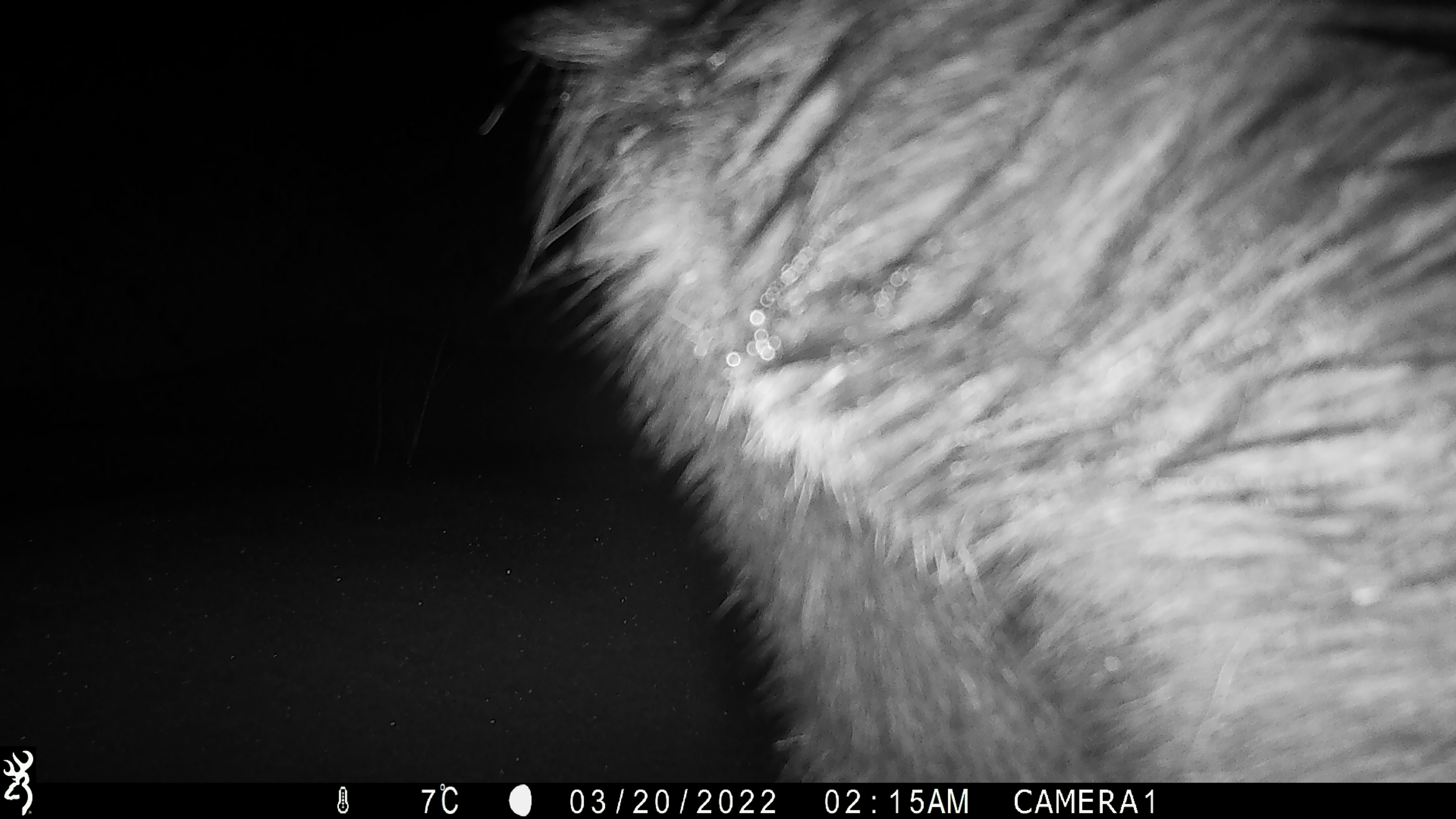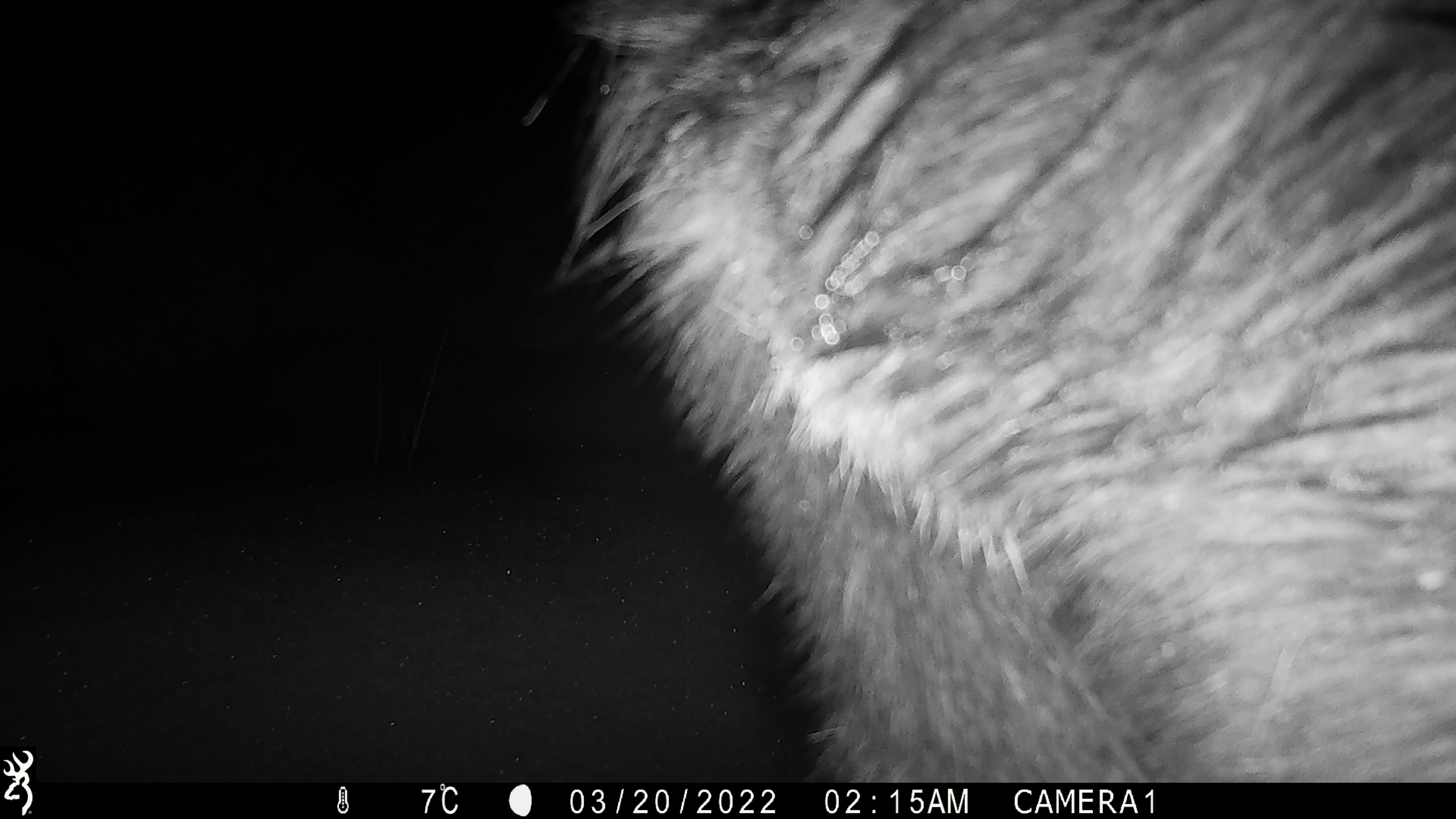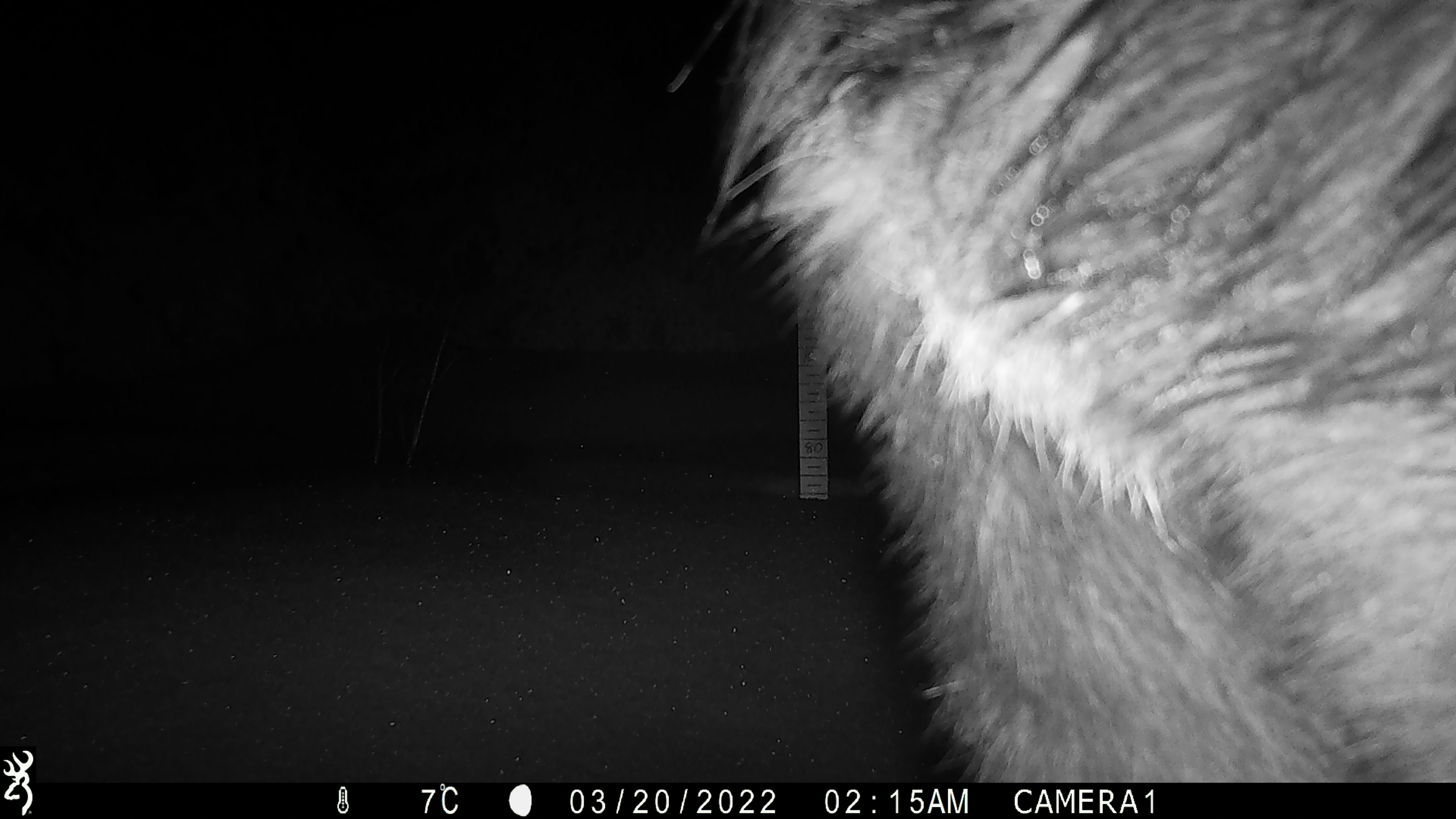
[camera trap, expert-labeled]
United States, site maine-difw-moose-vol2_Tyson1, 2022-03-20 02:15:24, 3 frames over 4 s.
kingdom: Animalia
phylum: Chordata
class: Mammalia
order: Artiodactyla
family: Cervidae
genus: Alces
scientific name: Alces alces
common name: moose